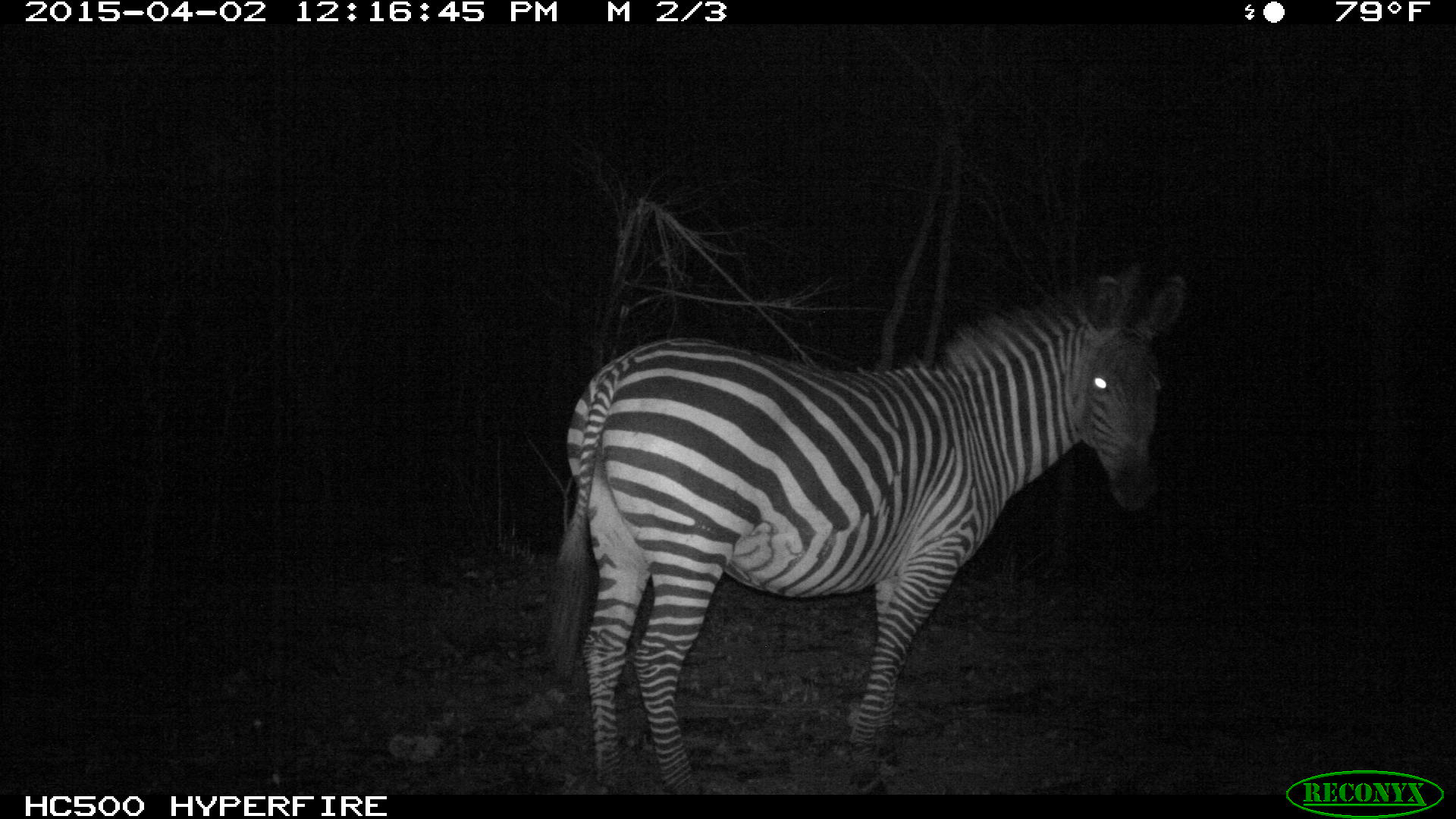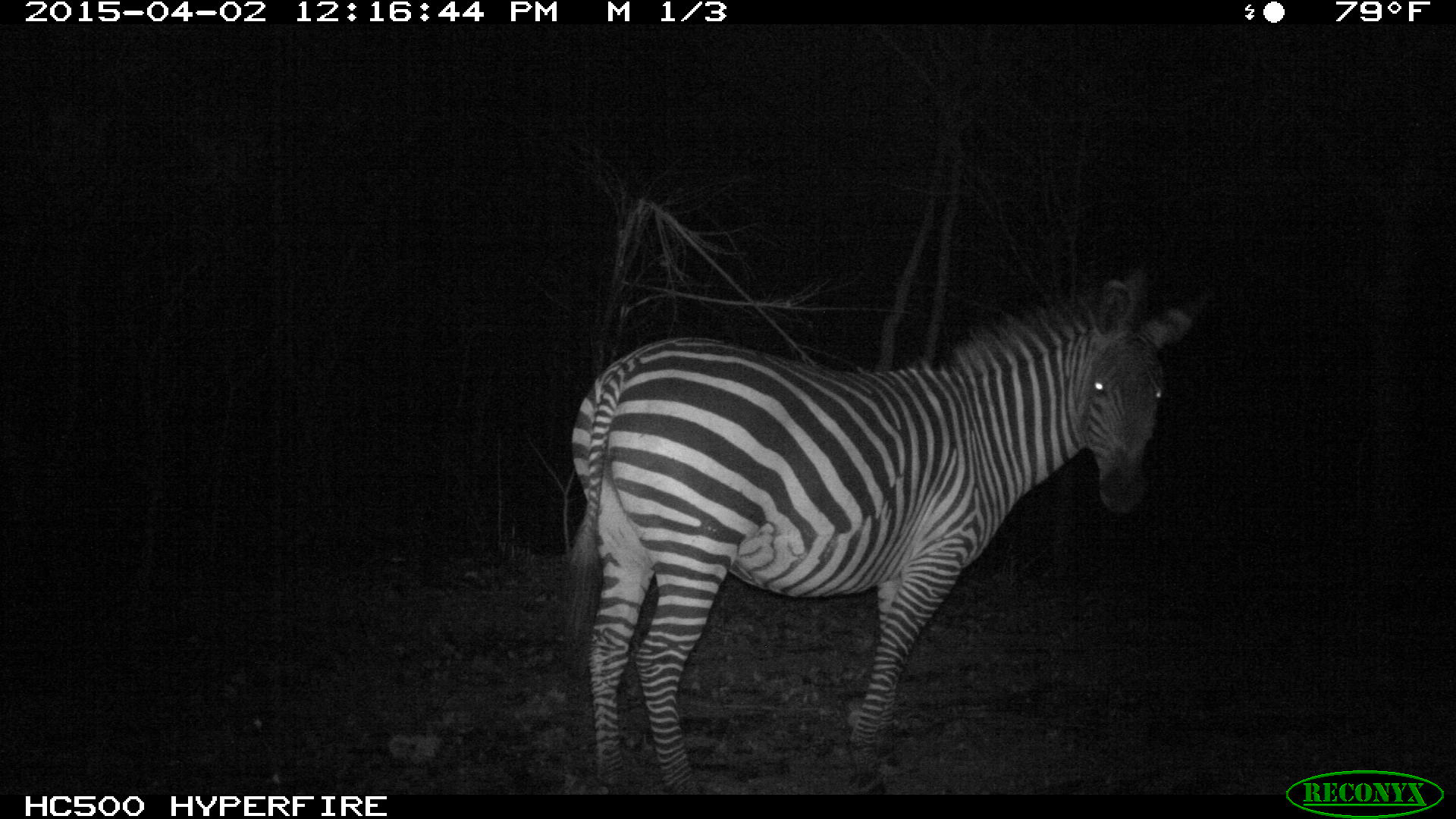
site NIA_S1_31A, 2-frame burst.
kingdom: Animalia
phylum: Chordata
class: Mammalia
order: Perissodactyla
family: Equidae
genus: Equus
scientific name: Equus quagga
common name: plains zebra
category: zebraplains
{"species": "zebraplains (plains zebra) (Equus quagga)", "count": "1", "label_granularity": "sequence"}